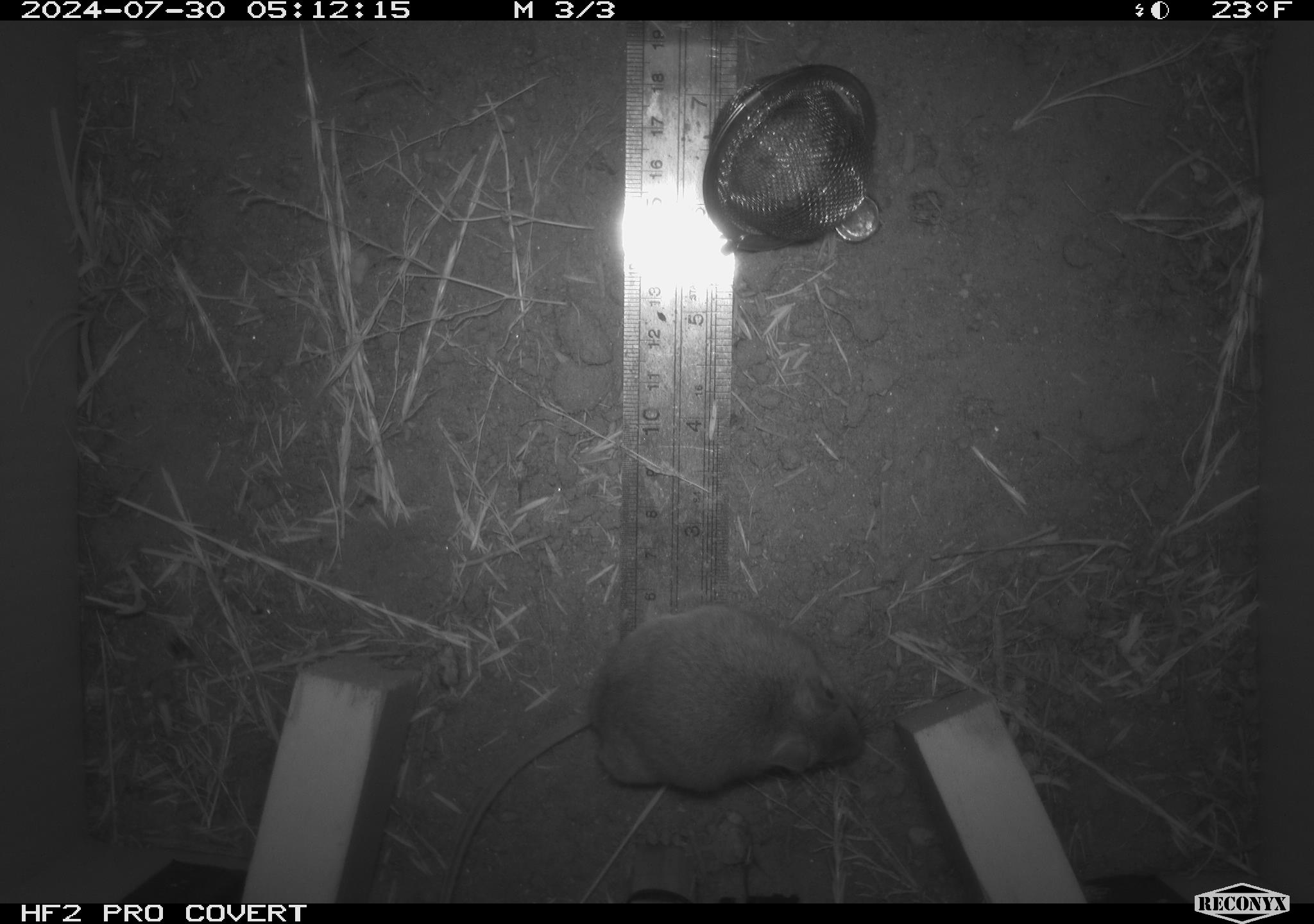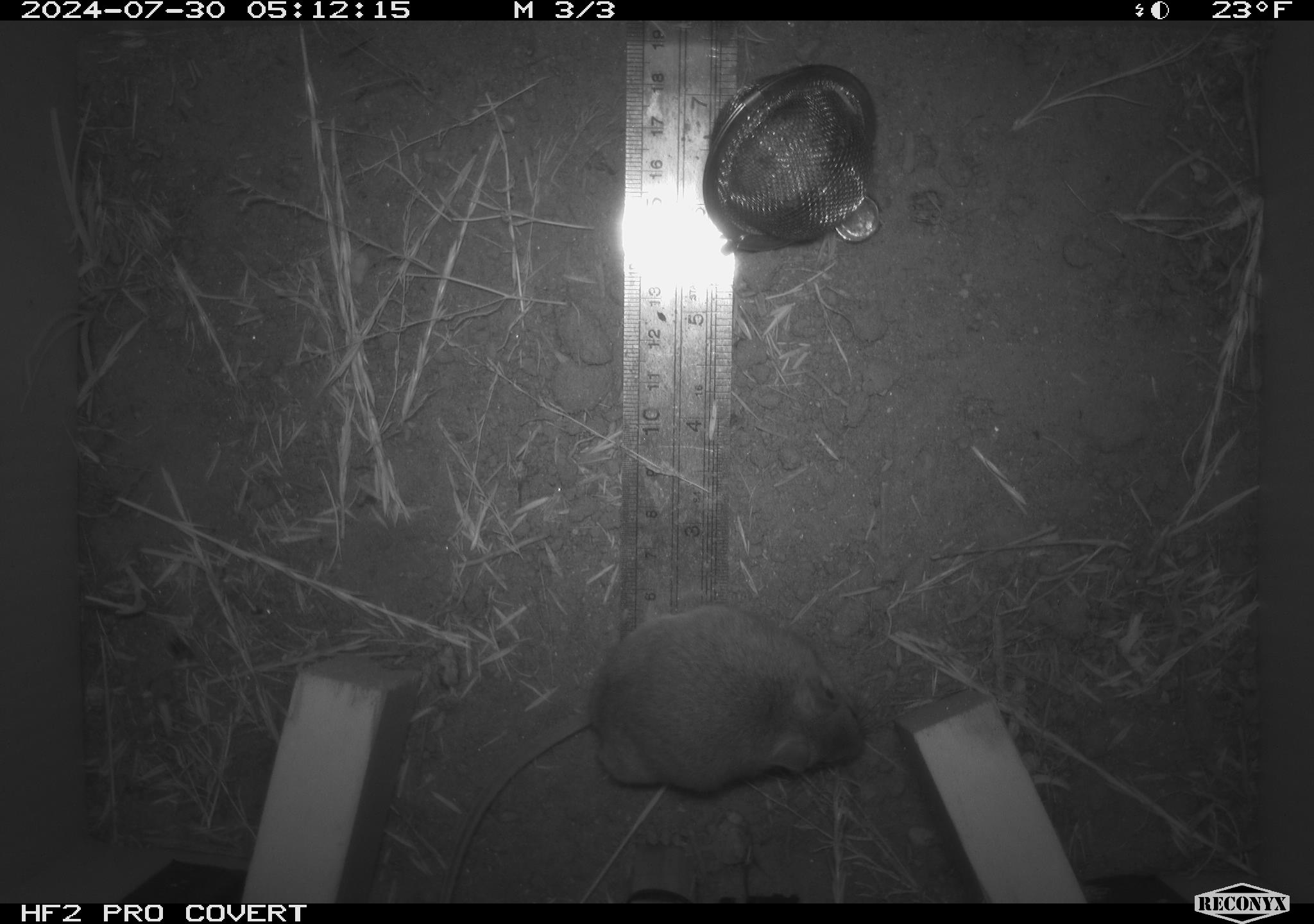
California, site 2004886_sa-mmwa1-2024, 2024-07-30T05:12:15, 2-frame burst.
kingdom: Animalia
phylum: Chordata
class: Mammalia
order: Rodentia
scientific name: Rodentia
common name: mouse species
Mouse species (Rodentia).